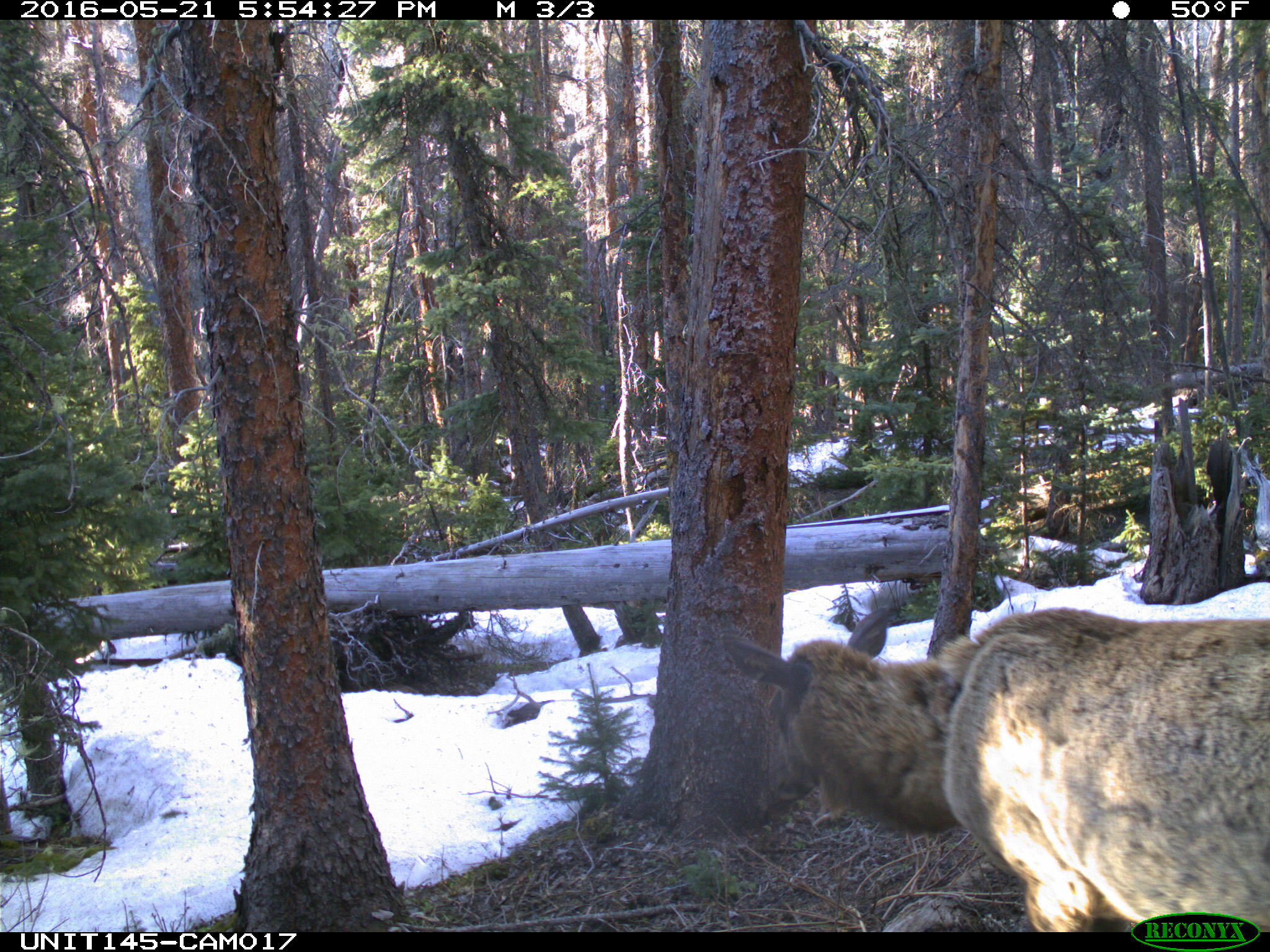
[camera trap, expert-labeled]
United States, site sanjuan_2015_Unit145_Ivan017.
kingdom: Animalia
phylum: Chordata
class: Mammalia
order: Artiodactyla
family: Cervidae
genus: Cervus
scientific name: Cervus elaphus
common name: red deer